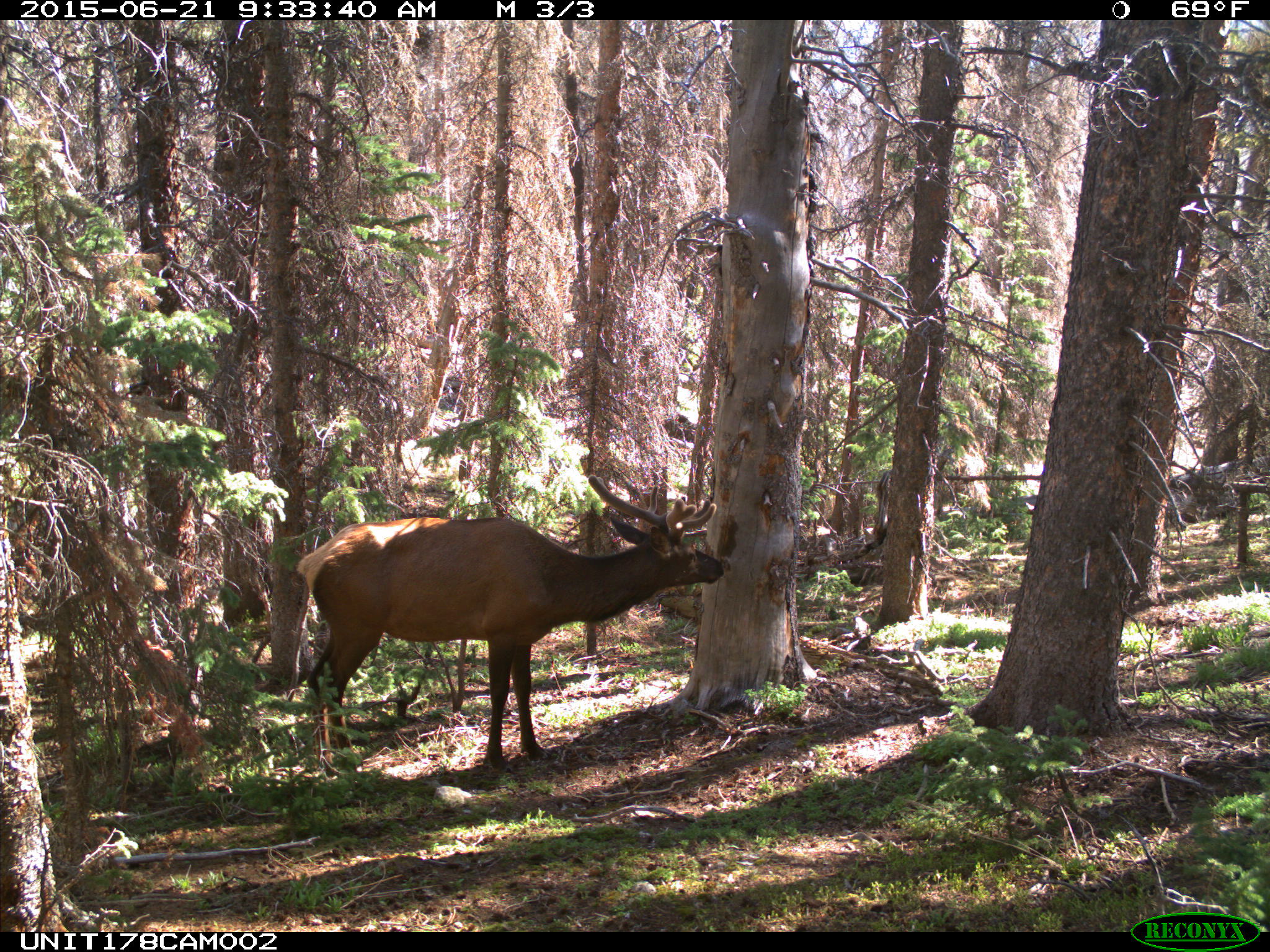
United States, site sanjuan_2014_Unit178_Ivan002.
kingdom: Animalia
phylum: Chordata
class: Mammalia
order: Artiodactyla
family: Cervidae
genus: Cervus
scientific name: Cervus elaphus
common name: red deer